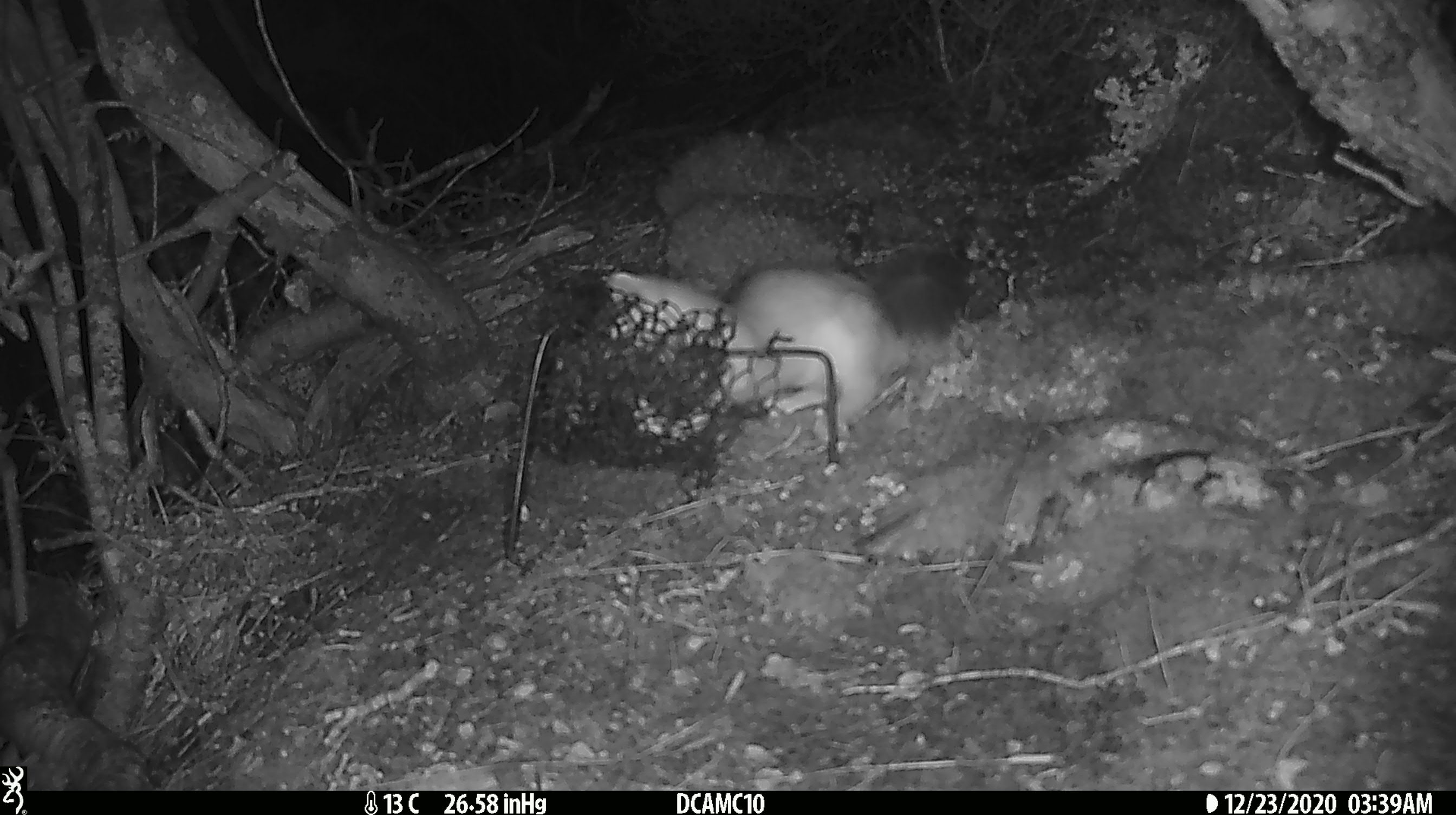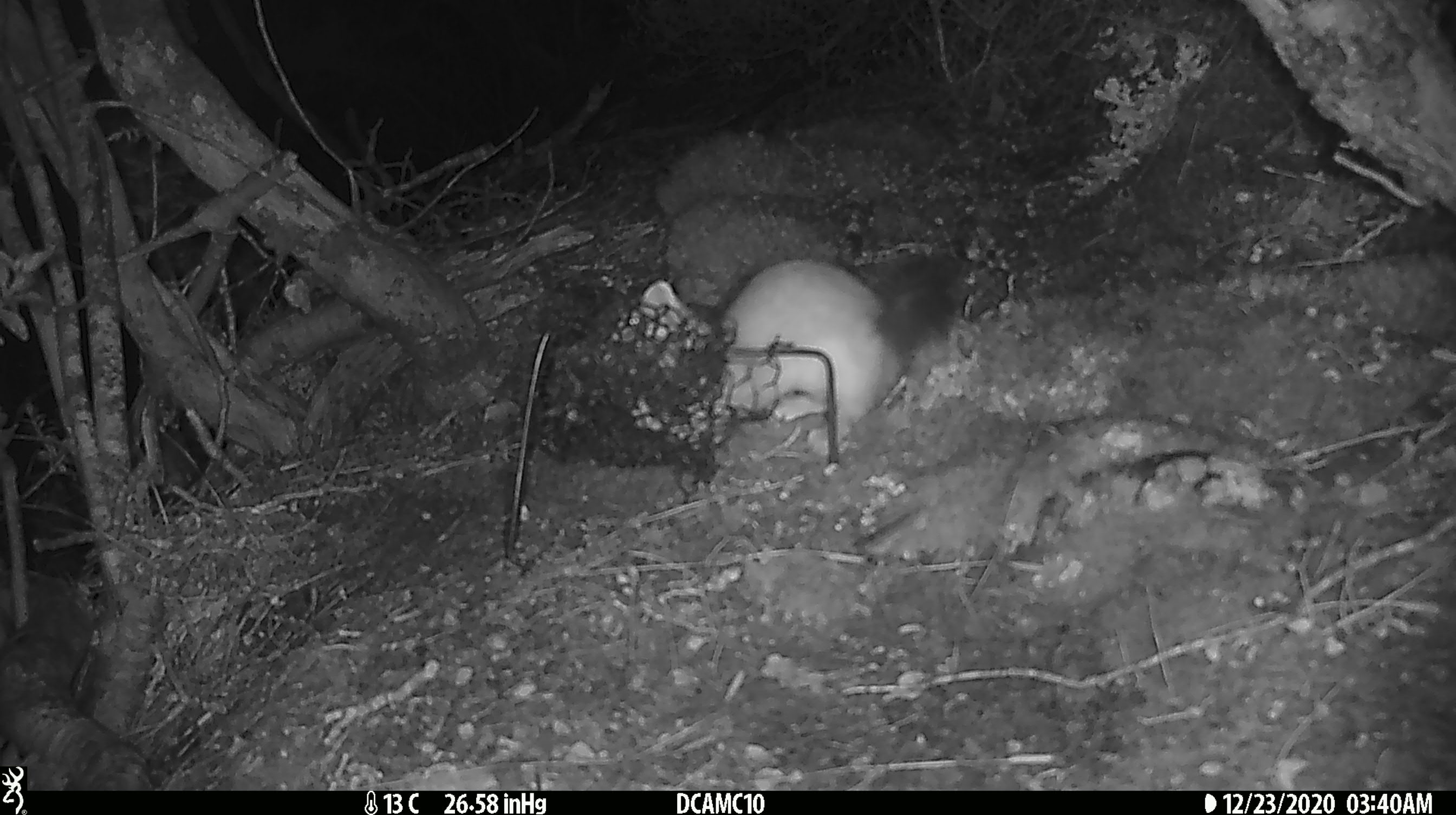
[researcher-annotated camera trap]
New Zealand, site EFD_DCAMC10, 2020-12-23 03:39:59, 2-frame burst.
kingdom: Animalia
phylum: Chordata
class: Mammalia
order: Carnivora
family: Mustelidae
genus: Mustela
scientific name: Mustela erminea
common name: stoat